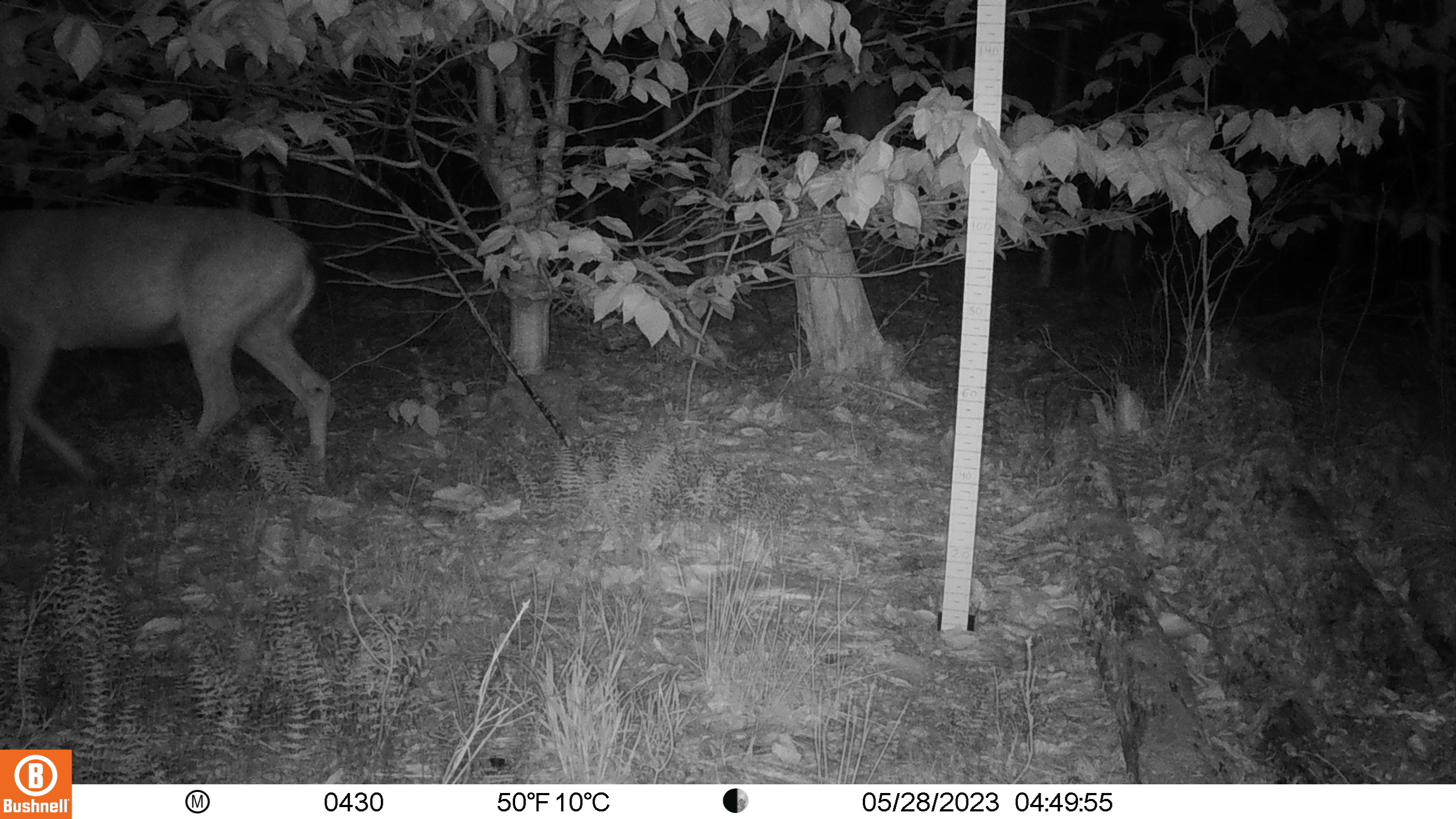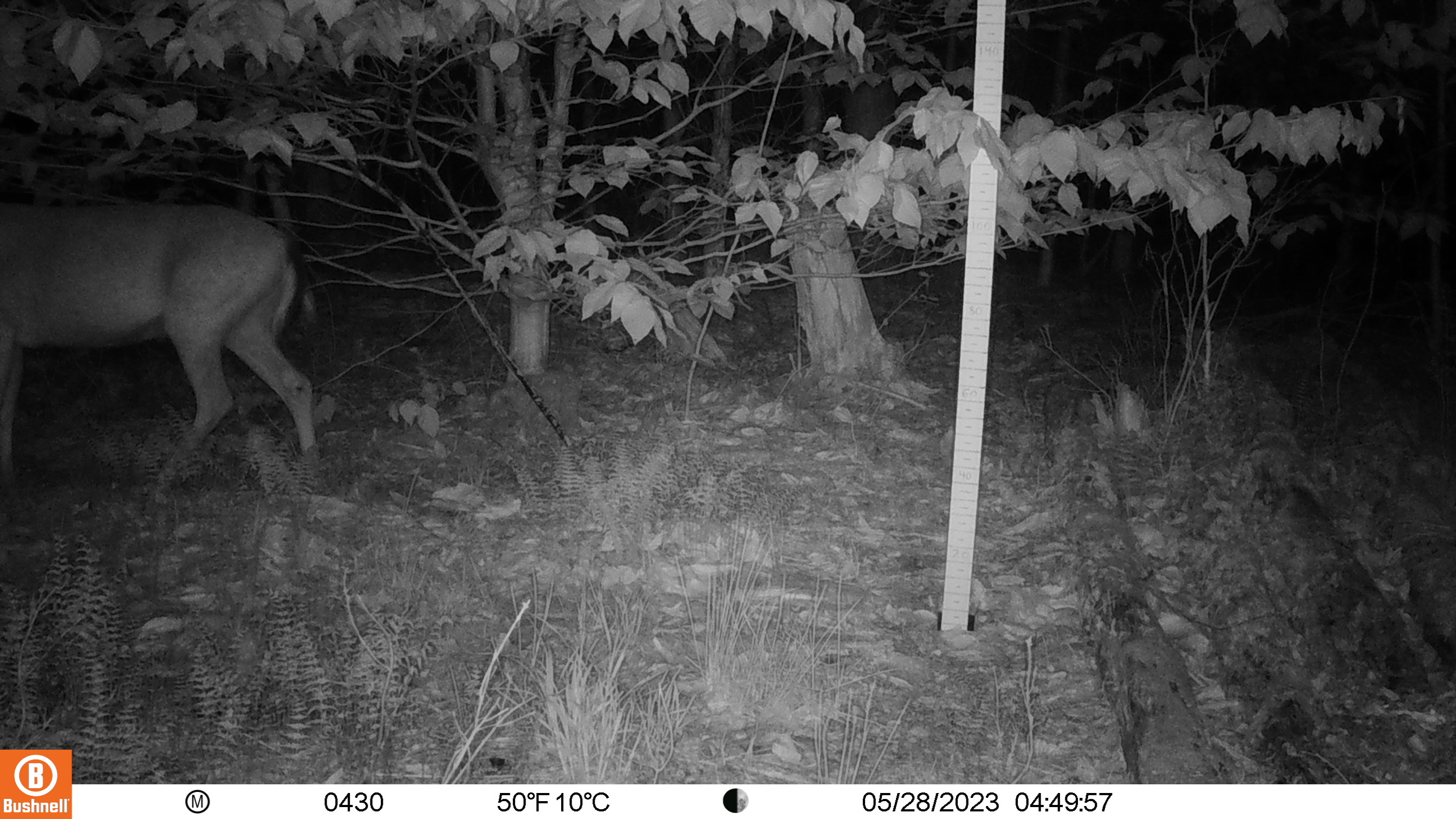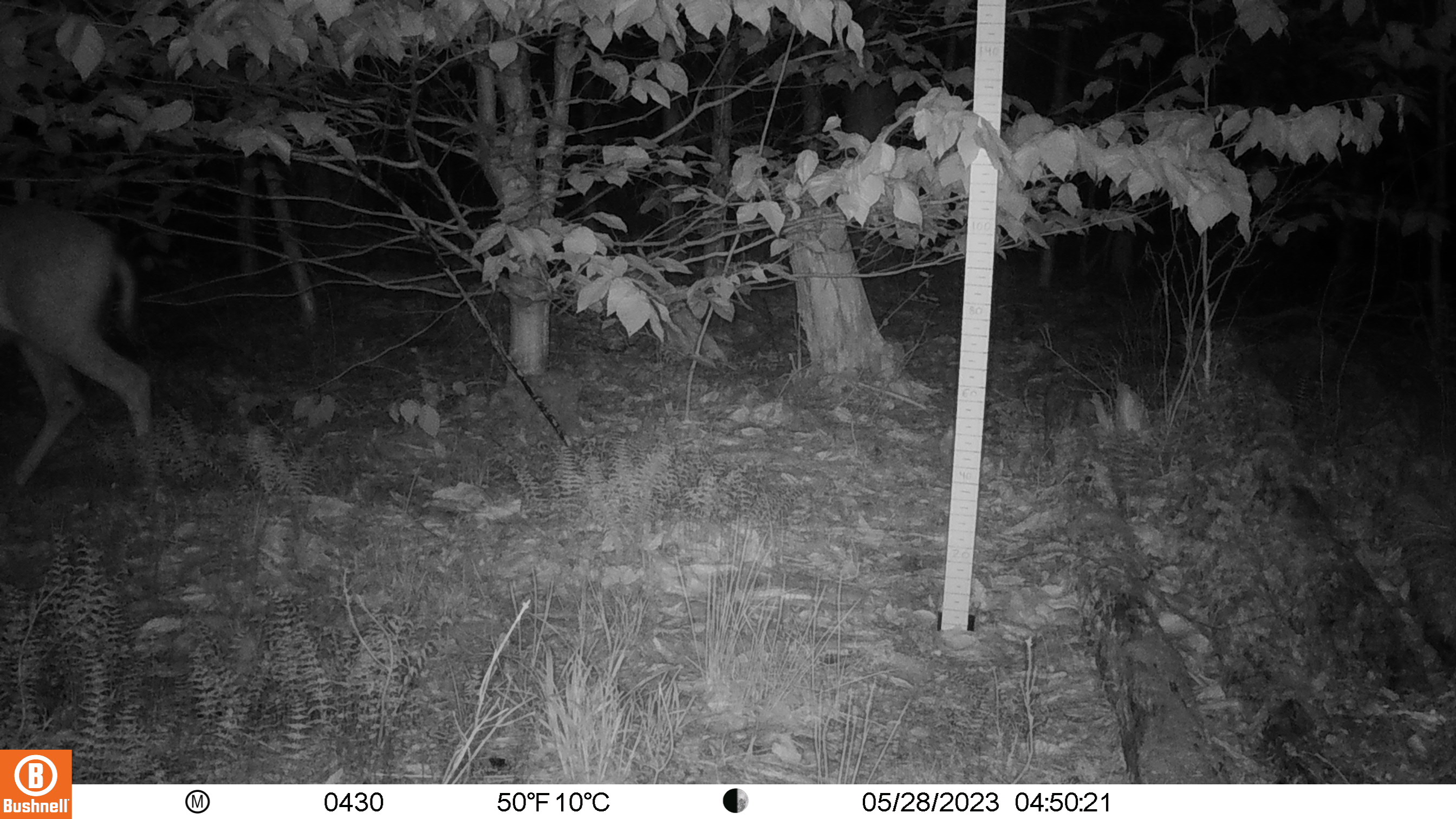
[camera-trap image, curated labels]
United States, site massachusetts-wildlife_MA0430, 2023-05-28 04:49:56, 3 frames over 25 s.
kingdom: Animalia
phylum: Chordata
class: Mammalia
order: Artiodactyla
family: Cervidae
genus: Odocoileus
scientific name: Odocoileus virginianus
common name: white-tailed deer